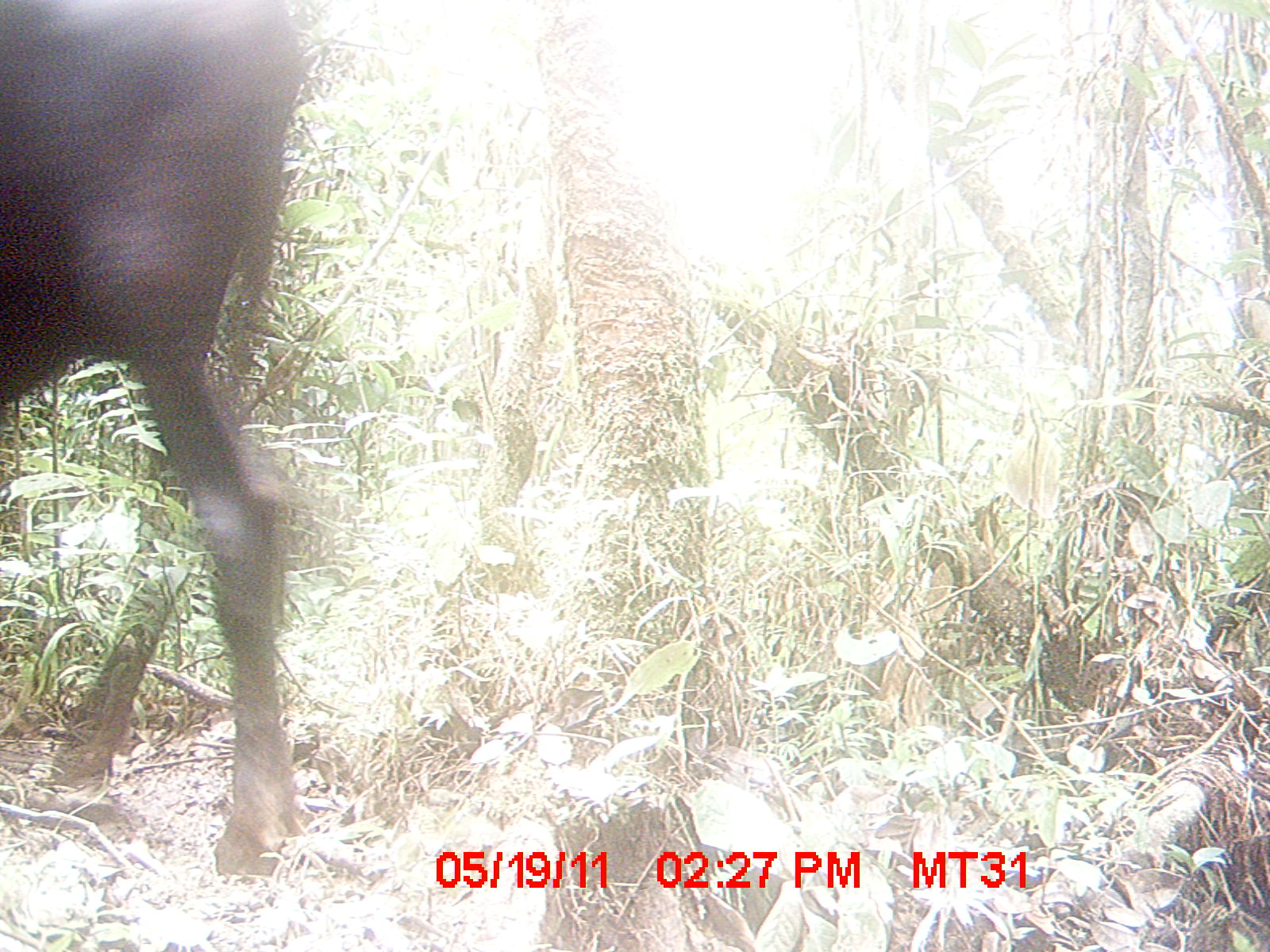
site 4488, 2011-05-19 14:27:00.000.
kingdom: Animalia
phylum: Chordata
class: Mammalia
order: Carnivora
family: Canidae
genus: Canis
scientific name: Canis familiaris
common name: domestic dog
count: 1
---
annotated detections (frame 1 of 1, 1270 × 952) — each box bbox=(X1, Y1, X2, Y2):
canis familiaris: bbox=(0, 3, 306, 884)